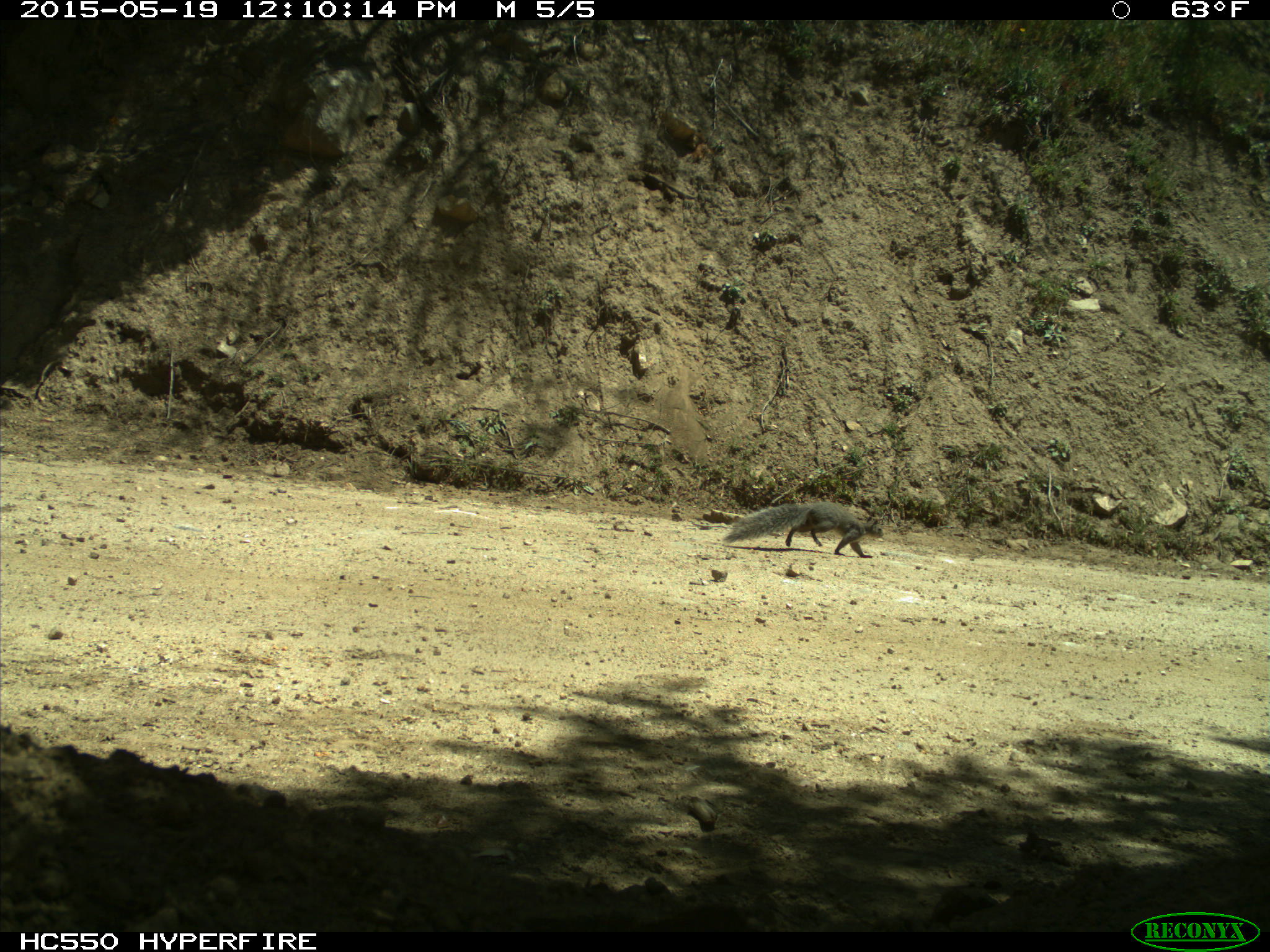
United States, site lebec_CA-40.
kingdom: Animalia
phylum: Chordata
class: Mammalia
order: Rodentia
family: Sciuridae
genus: Sciurus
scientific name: Sciurus carolinensis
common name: eastern gray squirrel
Sciurus carolinensis (eastern gray squirrel).